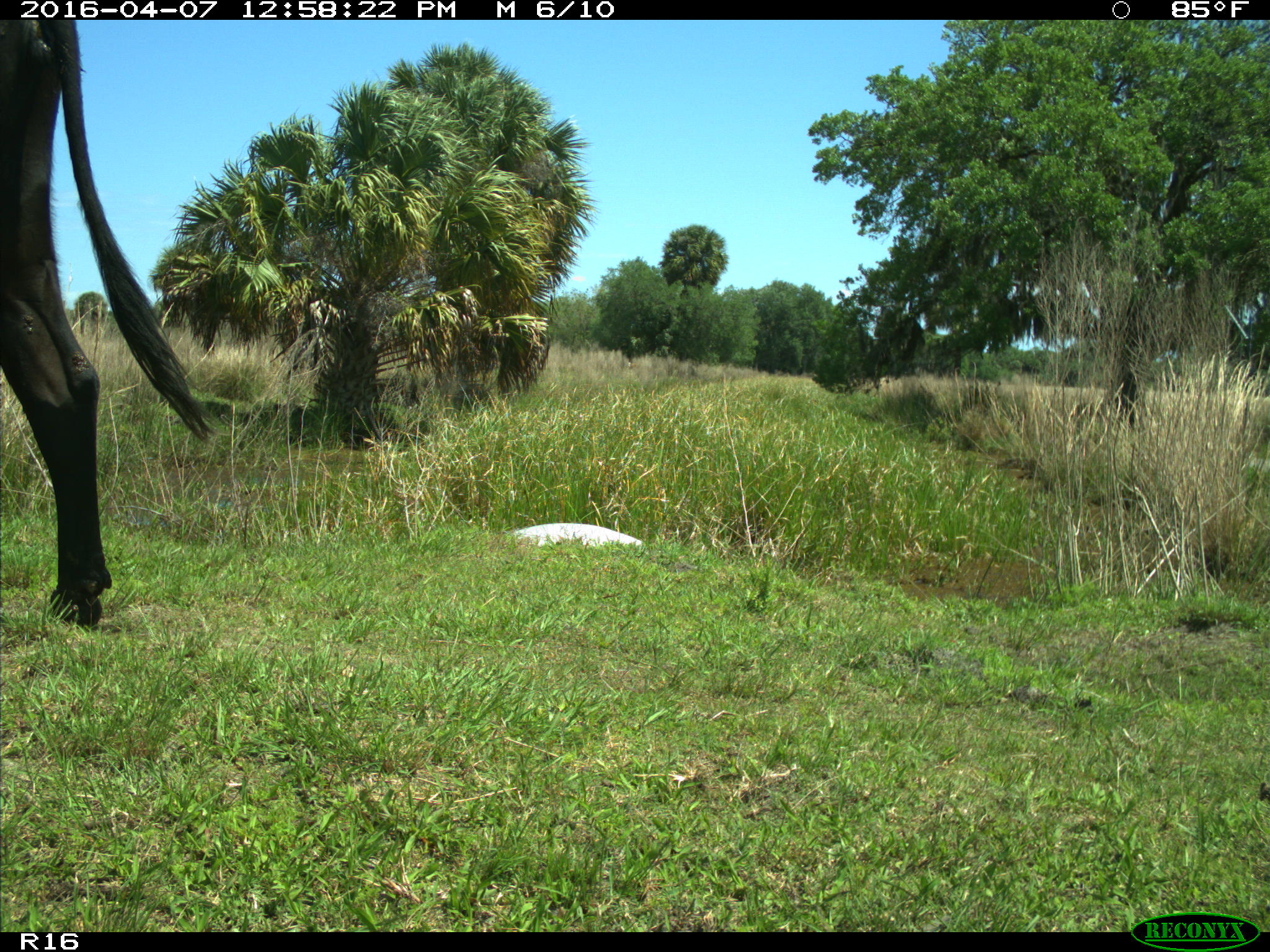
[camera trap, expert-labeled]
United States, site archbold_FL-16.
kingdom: Animalia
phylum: Chordata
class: Mammalia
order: Artiodactyla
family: Bovidae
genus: Bos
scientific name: Bos taurus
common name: domestic cow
Bos taurus (domestic cow).